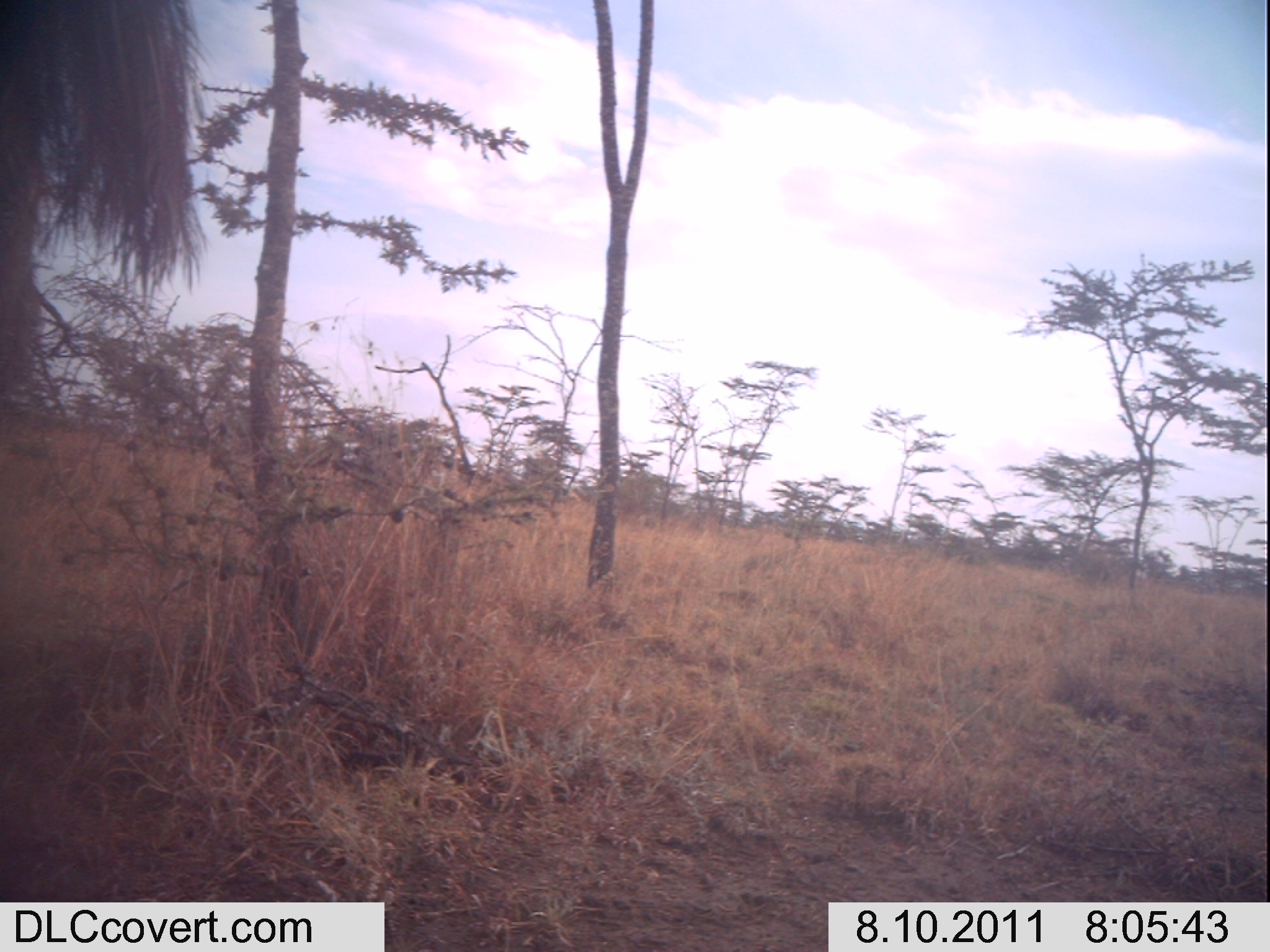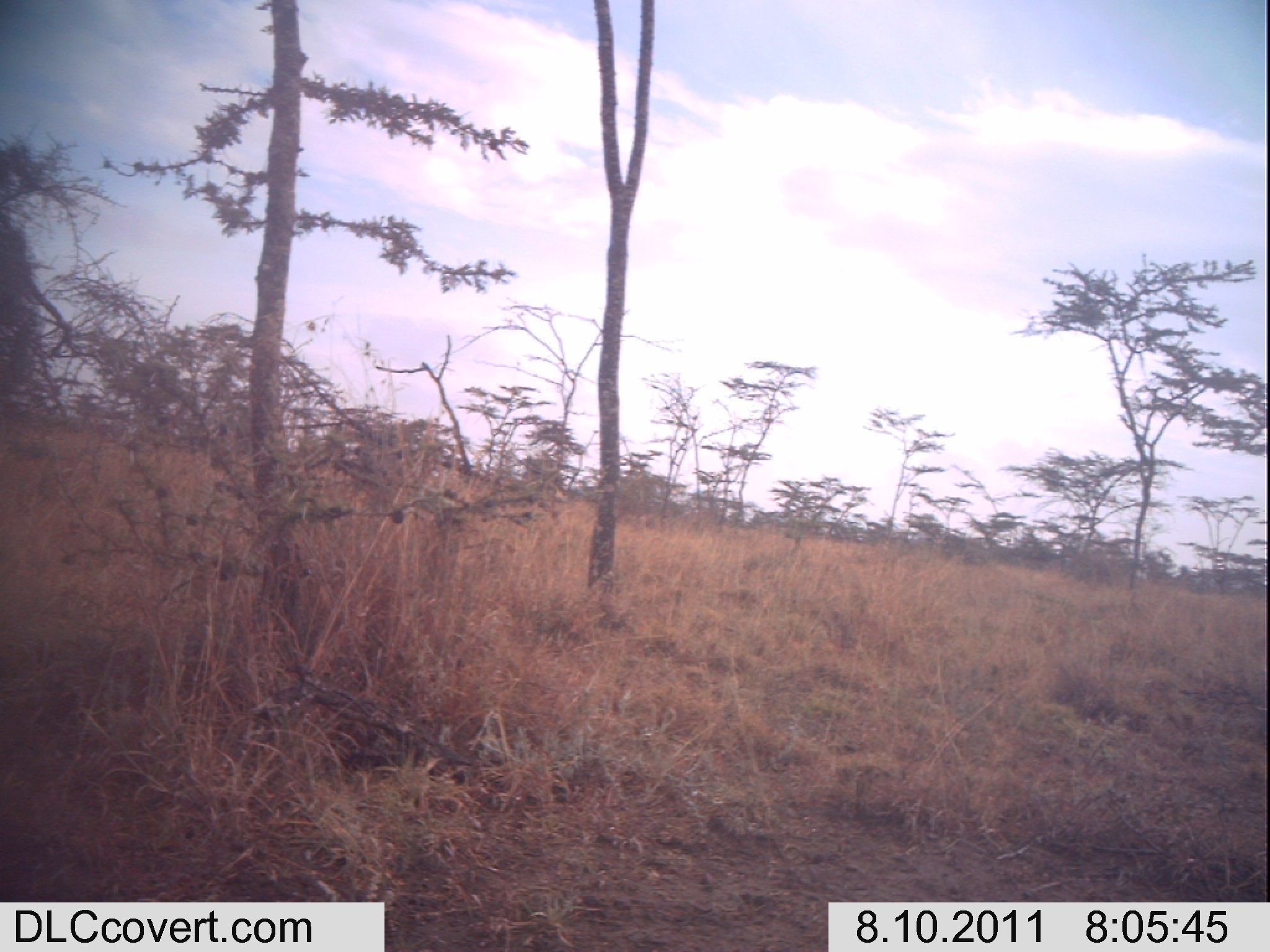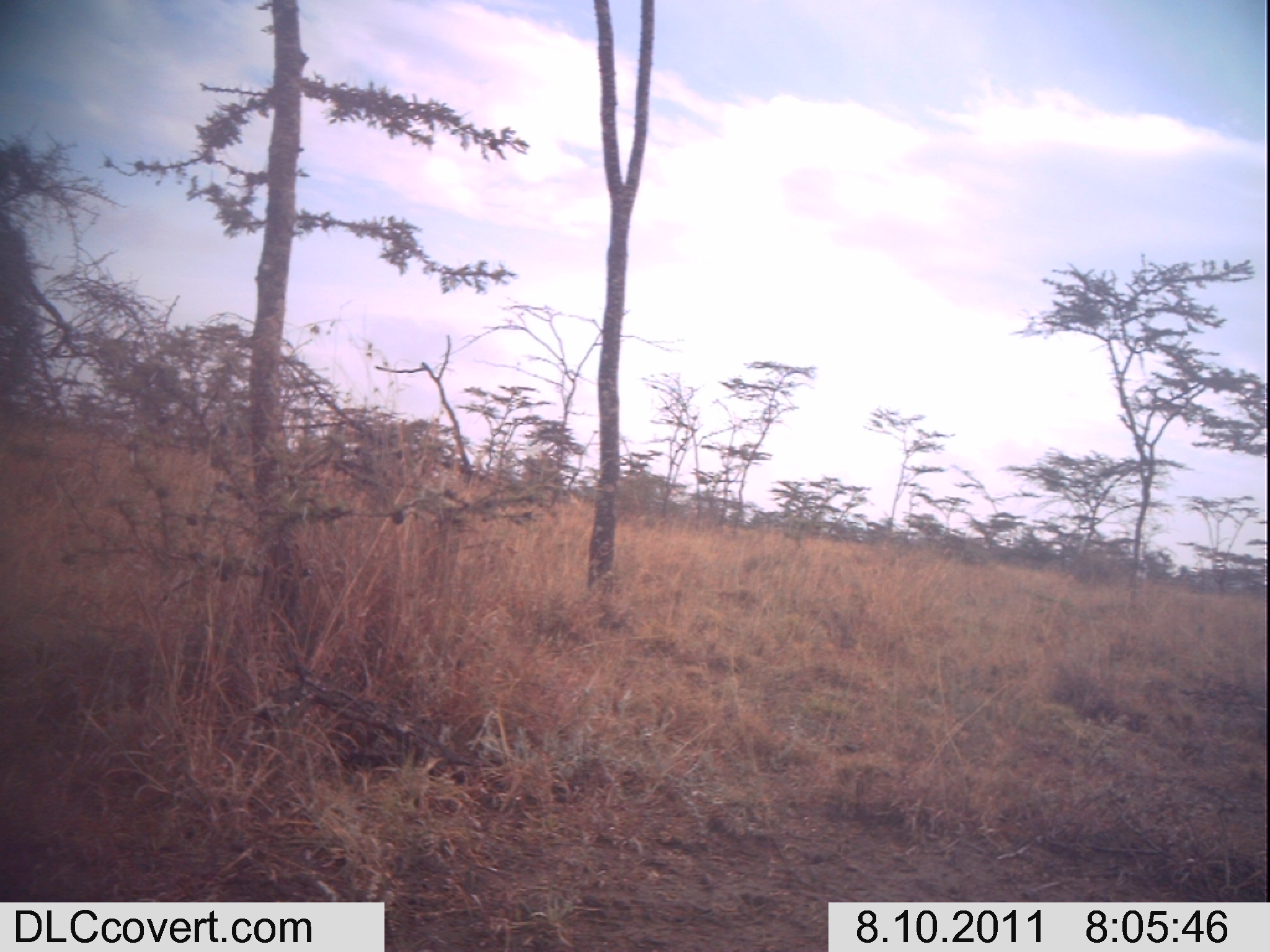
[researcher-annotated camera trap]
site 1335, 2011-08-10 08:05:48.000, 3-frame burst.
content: unidentified animal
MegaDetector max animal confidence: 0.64